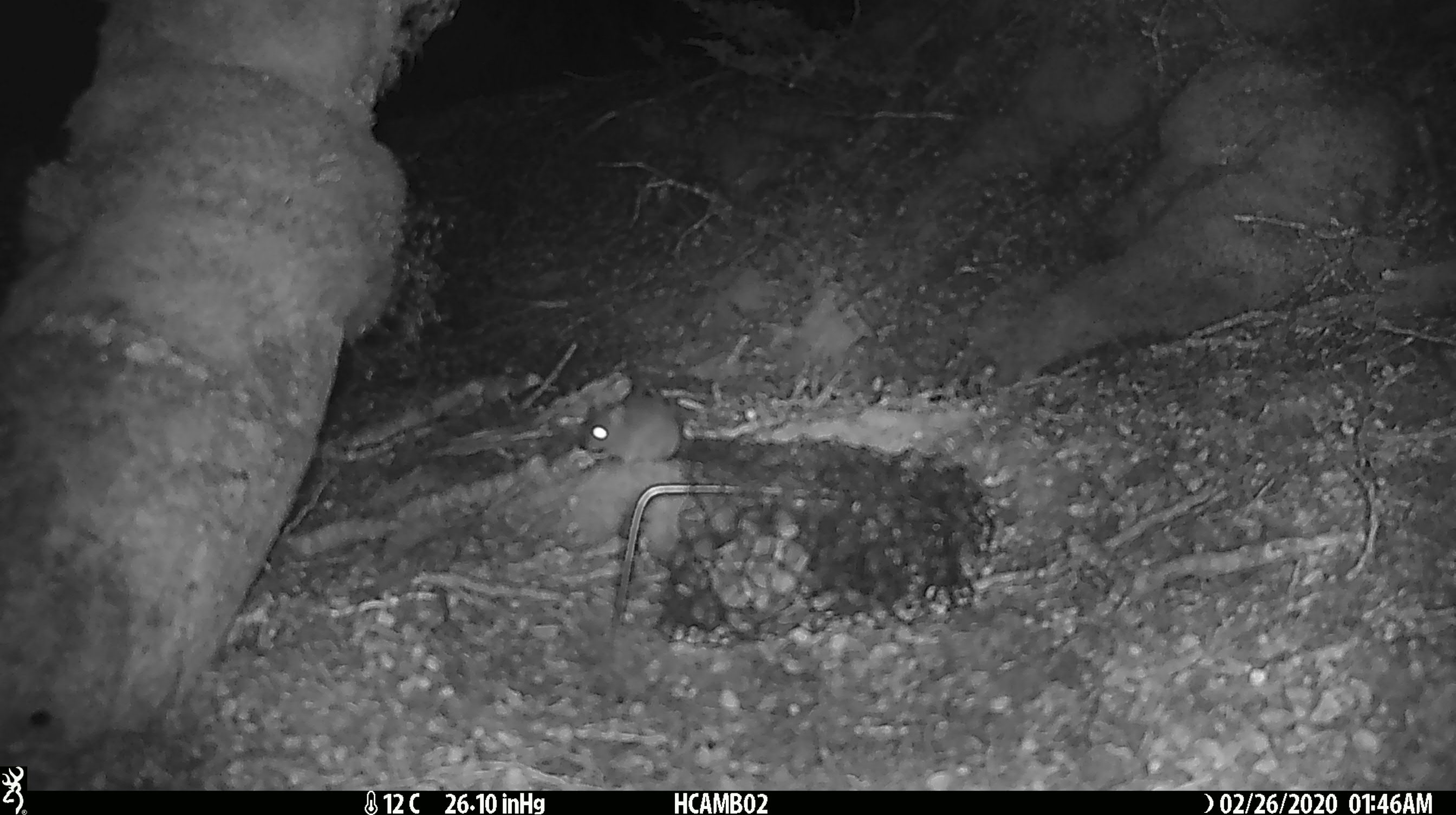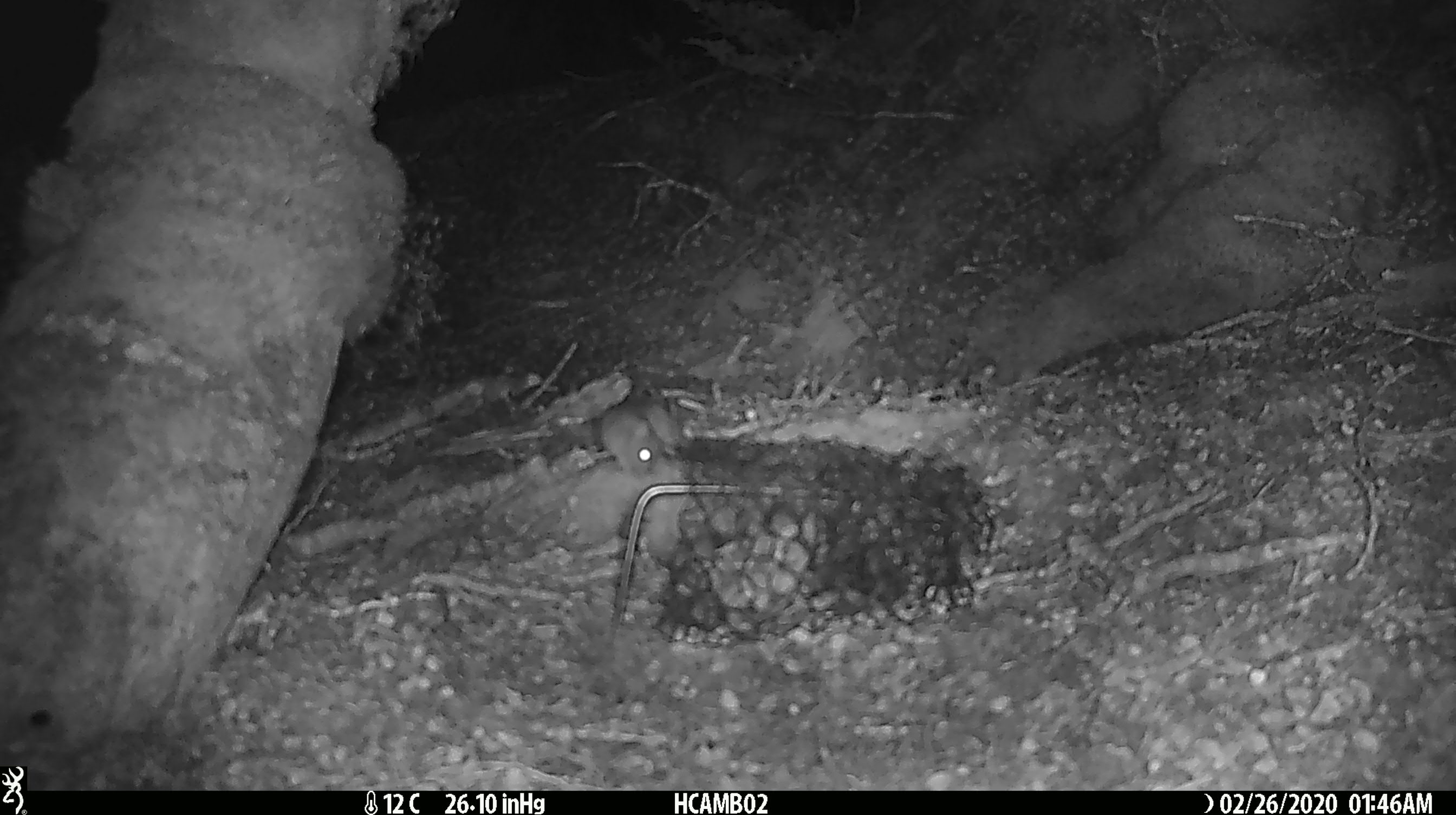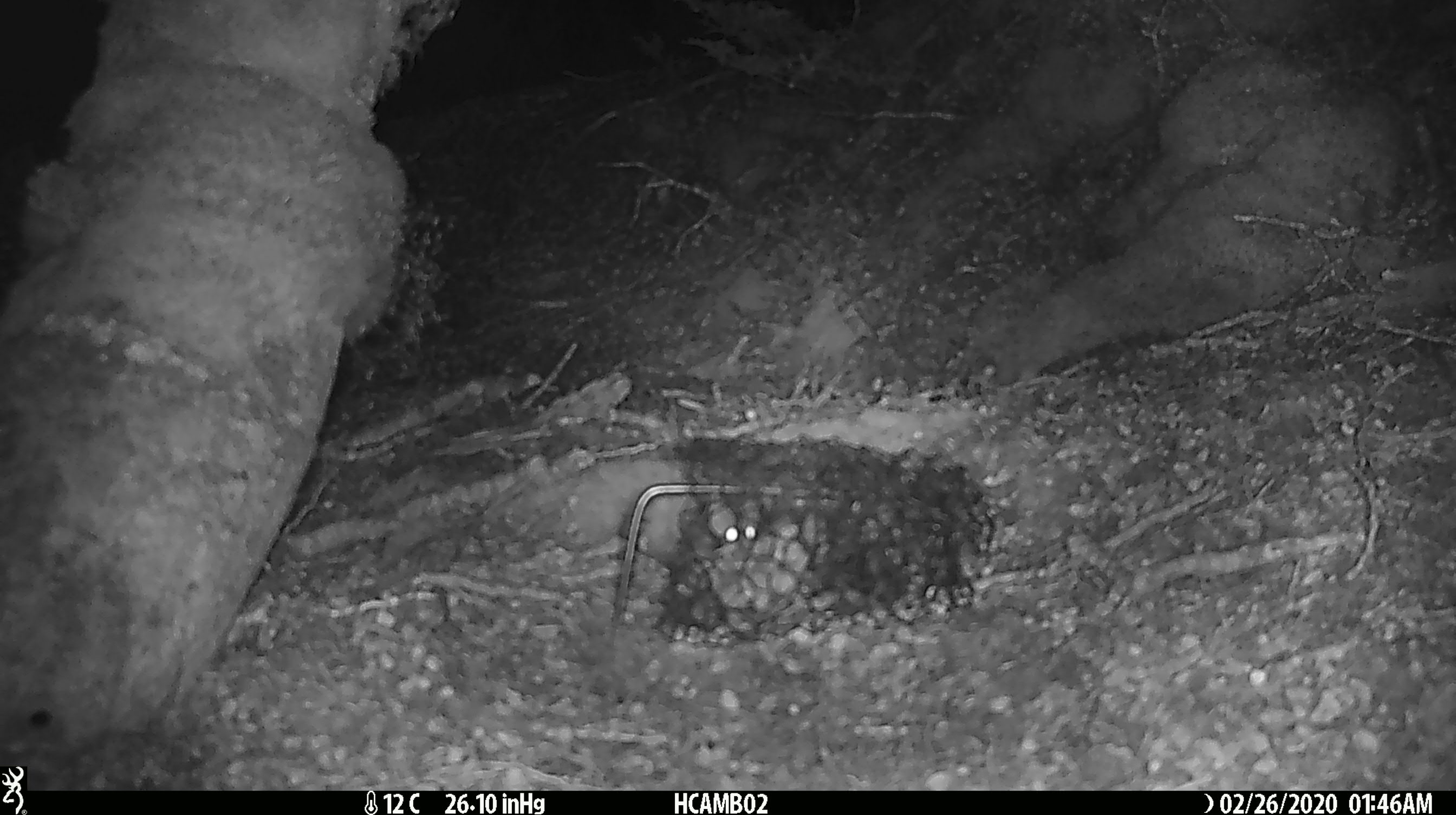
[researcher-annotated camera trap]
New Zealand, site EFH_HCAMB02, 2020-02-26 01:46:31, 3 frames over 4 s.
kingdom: Animalia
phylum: Chordata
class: Mammalia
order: Rodentia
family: Muridae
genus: Mus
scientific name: Mus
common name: mouse